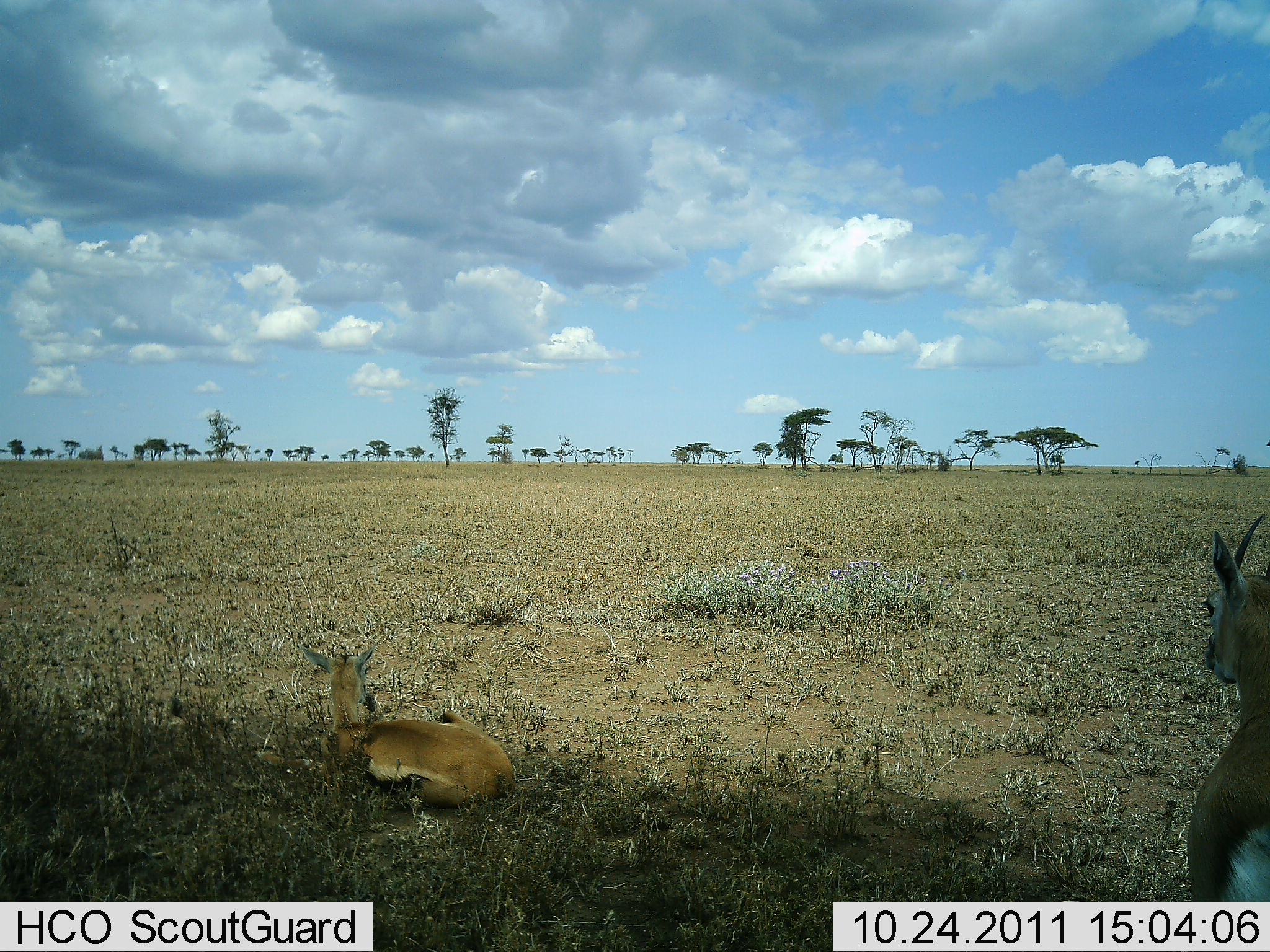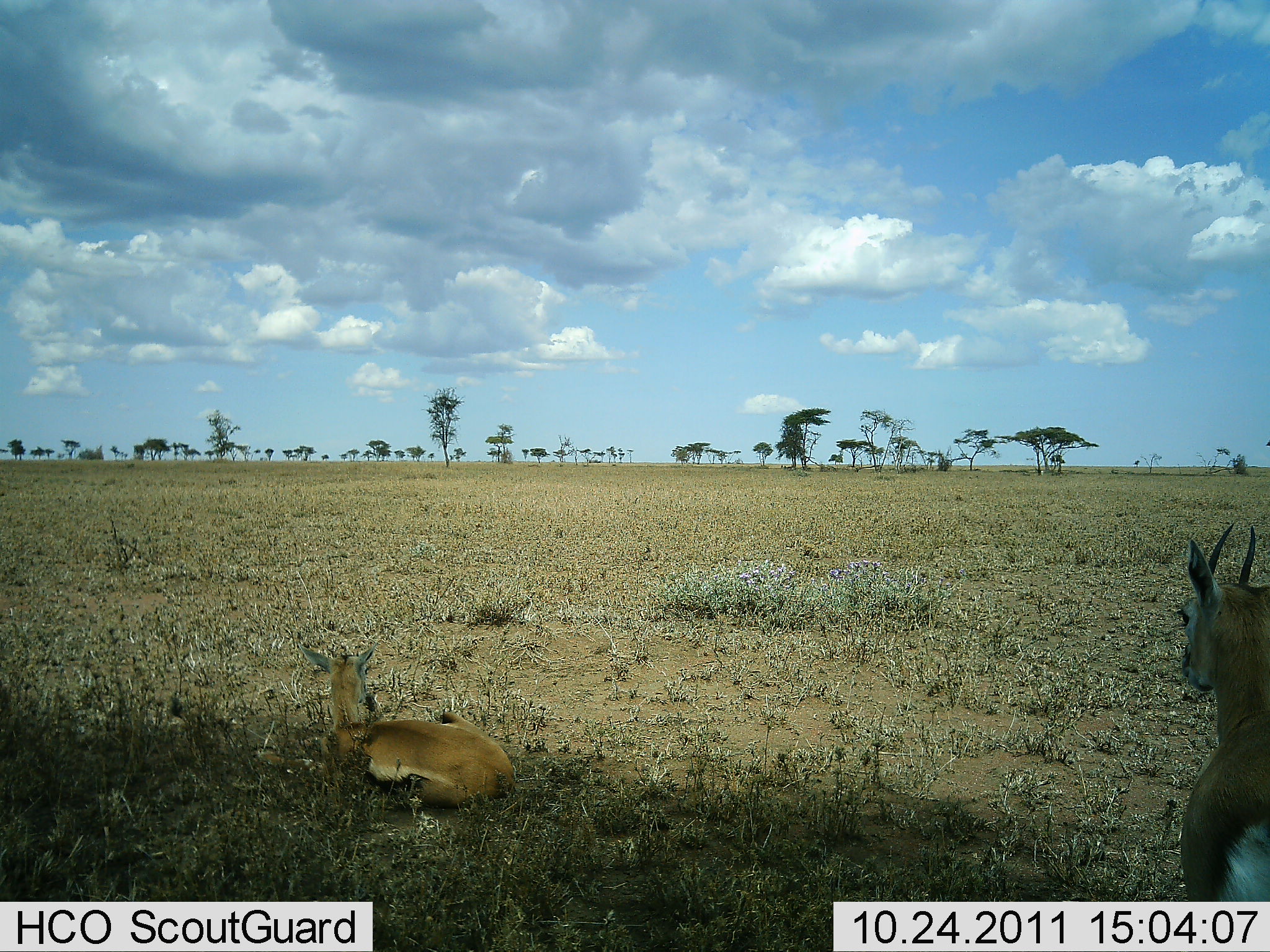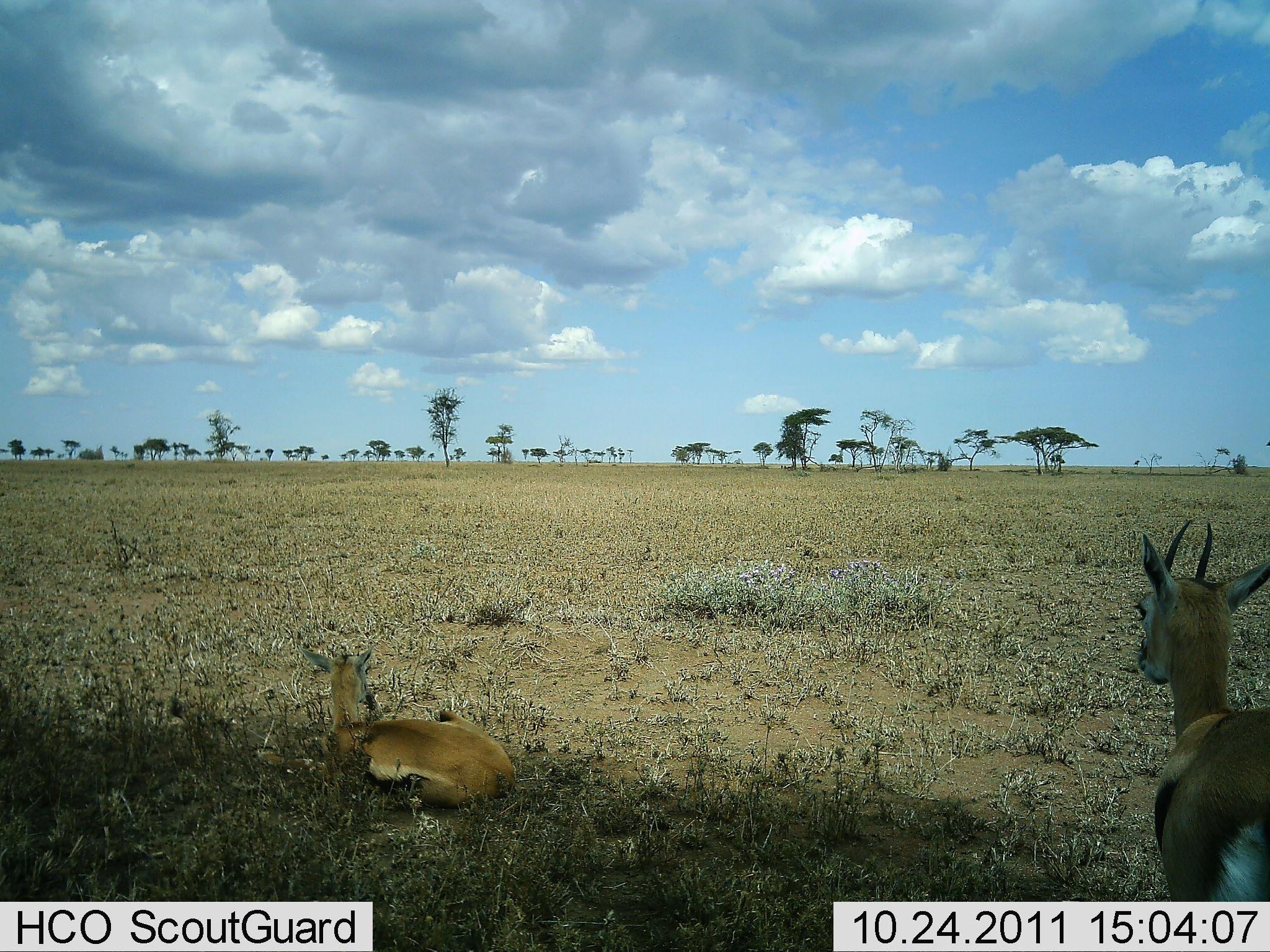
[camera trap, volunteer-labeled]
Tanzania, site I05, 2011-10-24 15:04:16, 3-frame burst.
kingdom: Animalia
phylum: Chordata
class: Mammalia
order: Artiodactyla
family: Bovidae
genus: Eudorcas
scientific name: Eudorcas thomsonii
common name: thomson's gazelle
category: gazellethomsons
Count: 2.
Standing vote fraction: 54%.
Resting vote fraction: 100%.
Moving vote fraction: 31%.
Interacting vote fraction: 0%.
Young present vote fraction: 8%.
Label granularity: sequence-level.